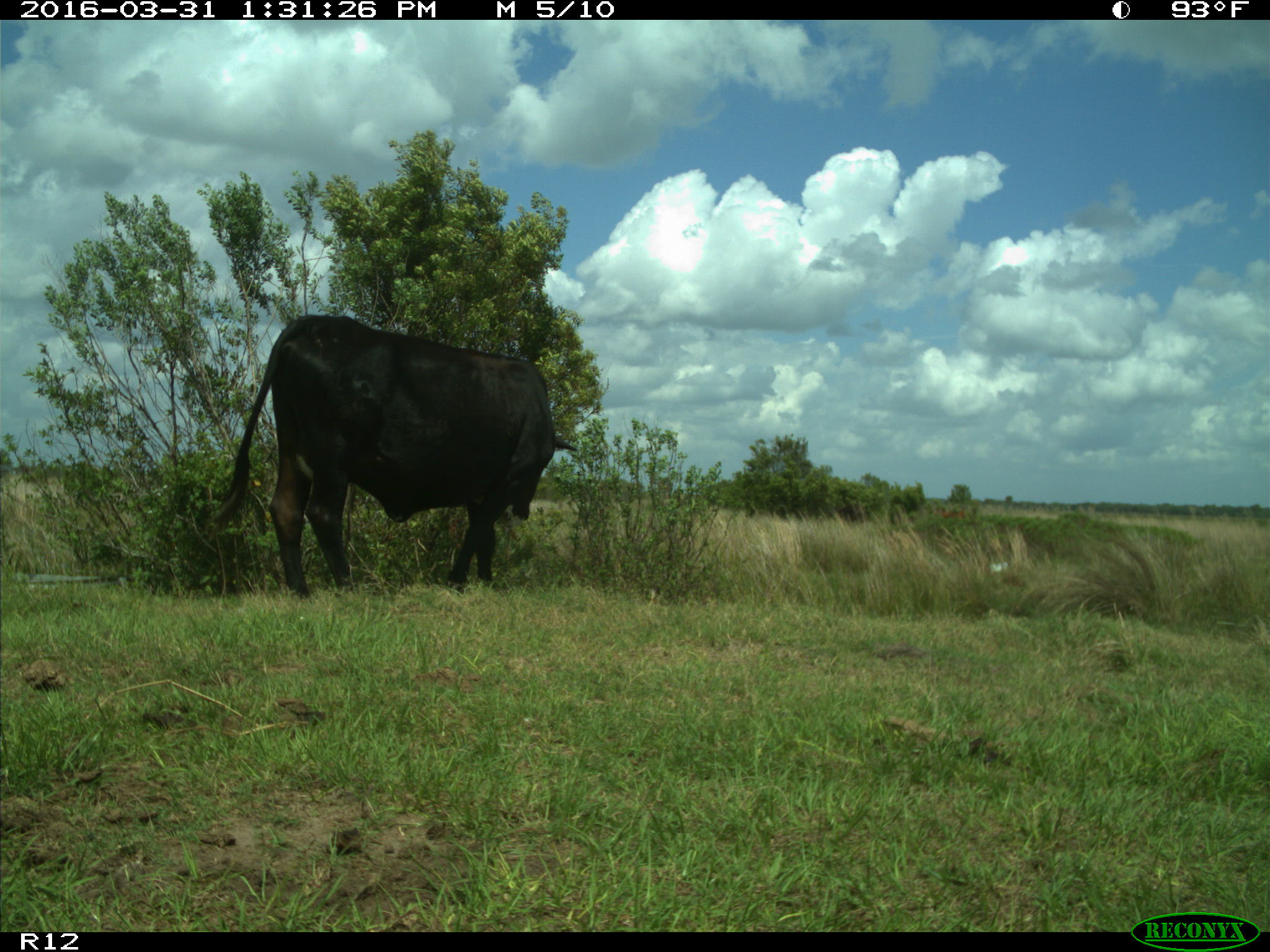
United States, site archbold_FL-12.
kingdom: Animalia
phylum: Chordata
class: Mammalia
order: Artiodactyla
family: Bovidae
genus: Bos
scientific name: Bos taurus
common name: domestic cow